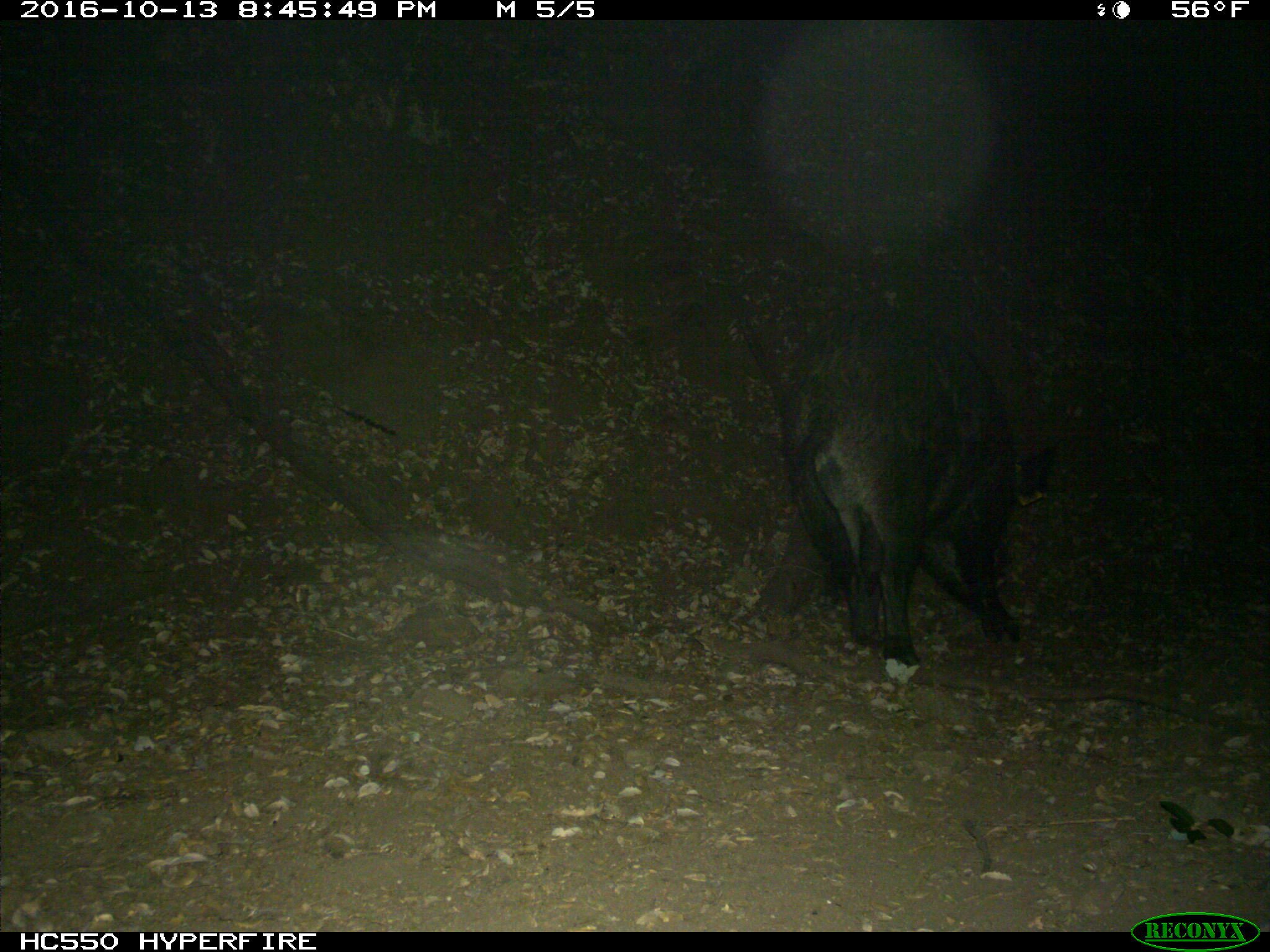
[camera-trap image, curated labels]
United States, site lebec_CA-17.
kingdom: Animalia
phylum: Chordata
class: Mammalia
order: Artiodactyla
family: Suidae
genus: Sus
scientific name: Sus scrofa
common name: wild boar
Sus scrofa (wild boar).